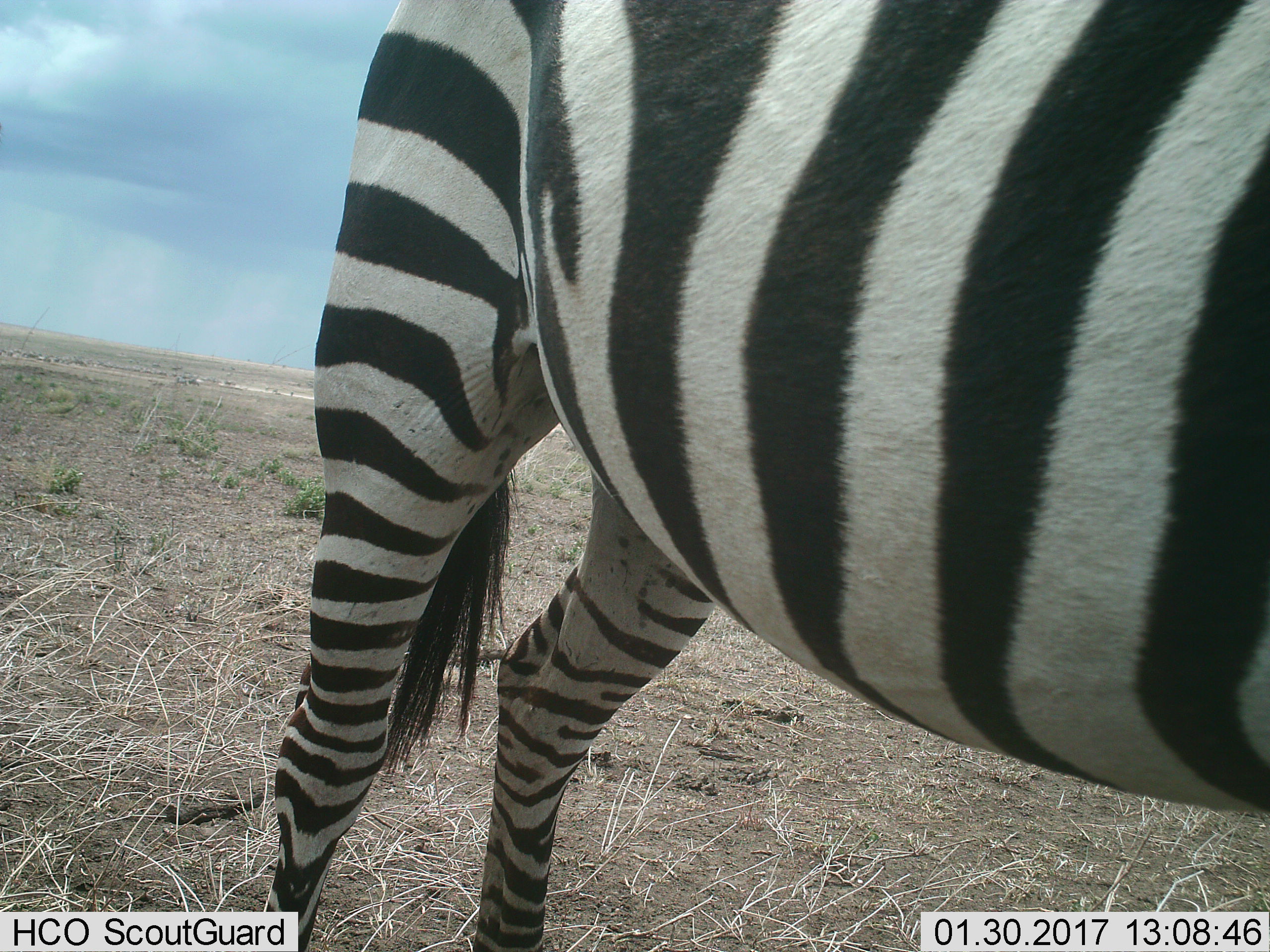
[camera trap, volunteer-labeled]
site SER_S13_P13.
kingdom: Animalia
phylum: Chordata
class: Mammalia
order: Perissodactyla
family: Equidae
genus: Equus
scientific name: Equus quagga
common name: plains zebra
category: zebraplains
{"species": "zebraplains (plains zebra) (Equus quagga)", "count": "1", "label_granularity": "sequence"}